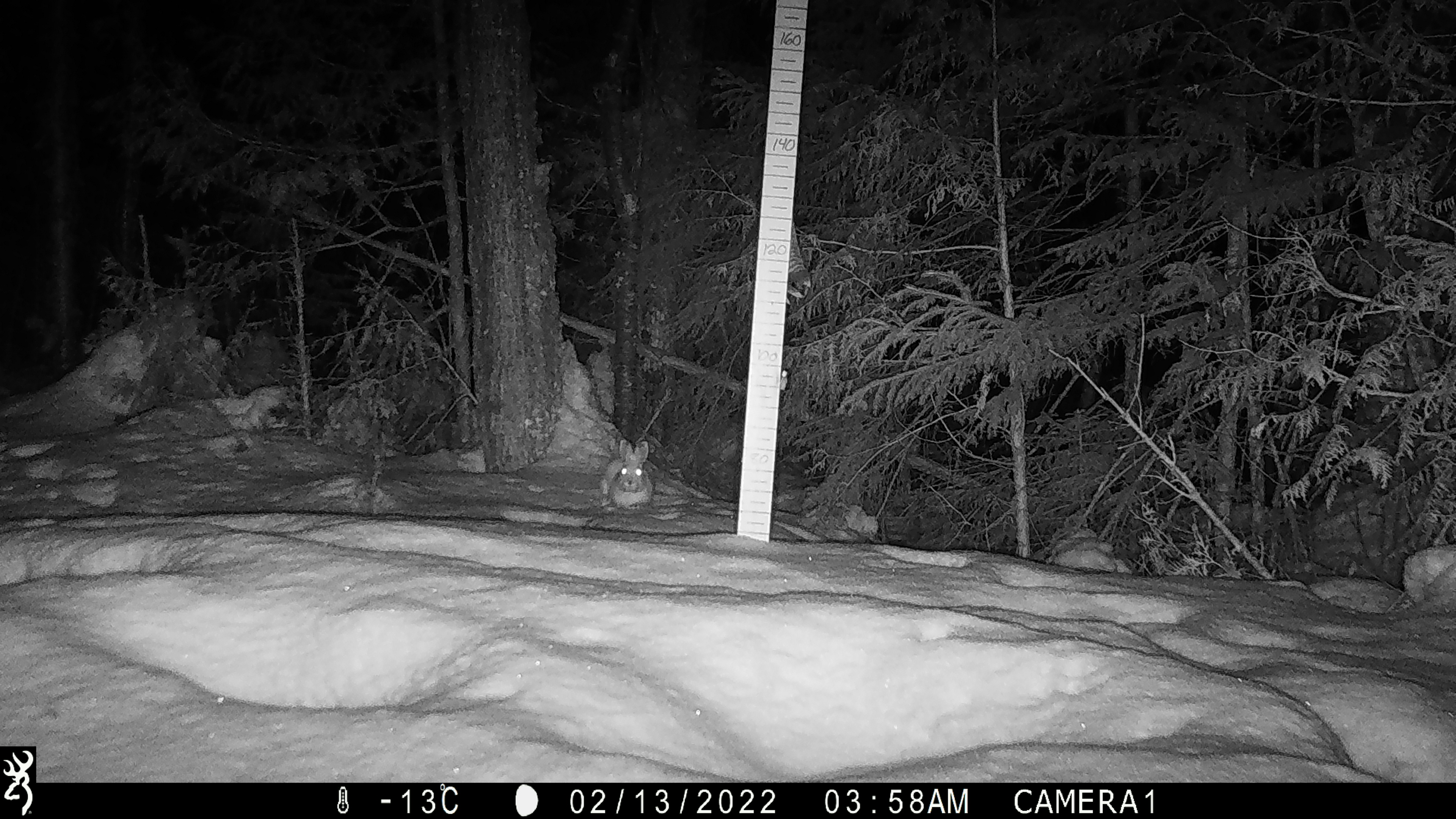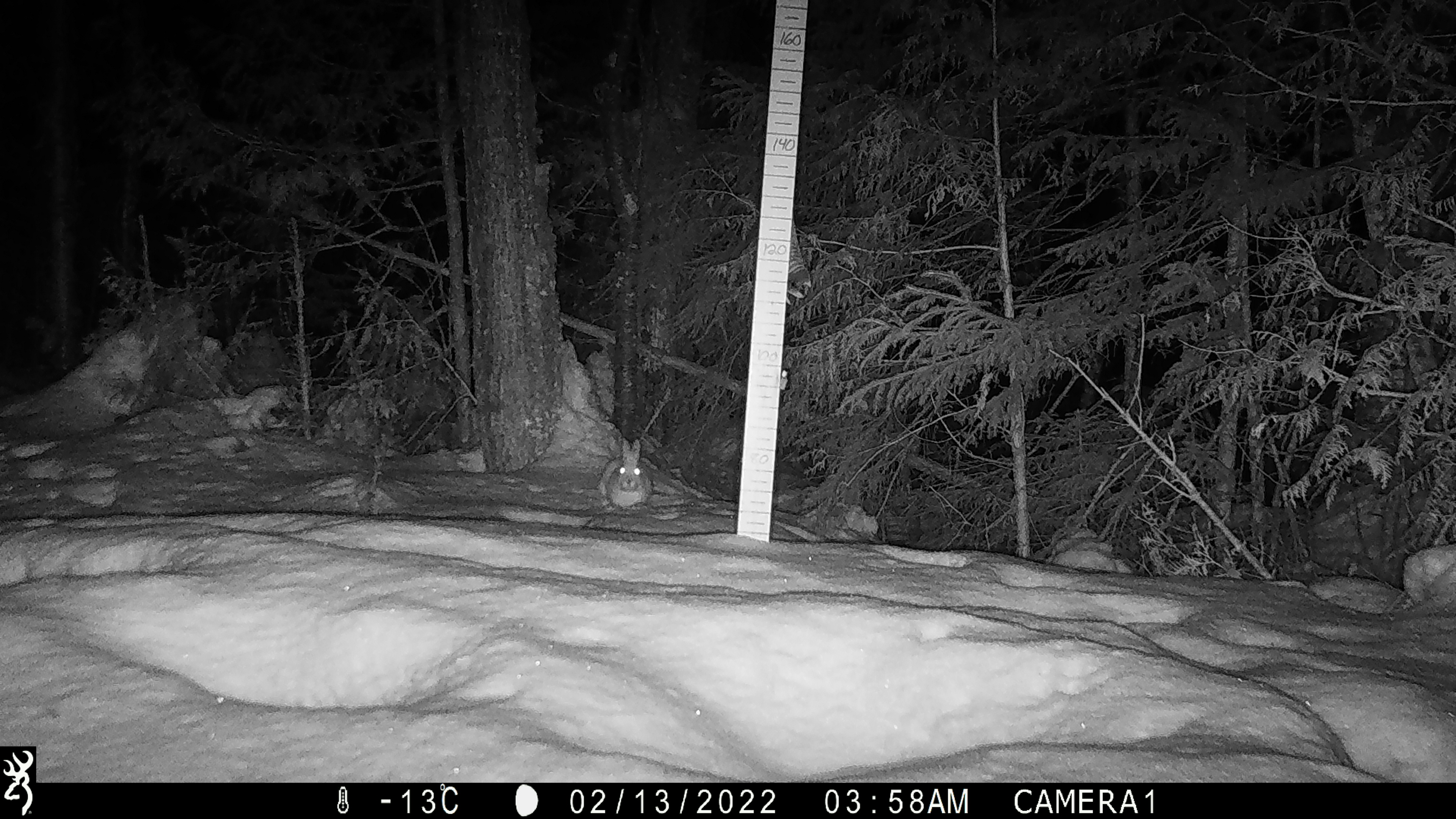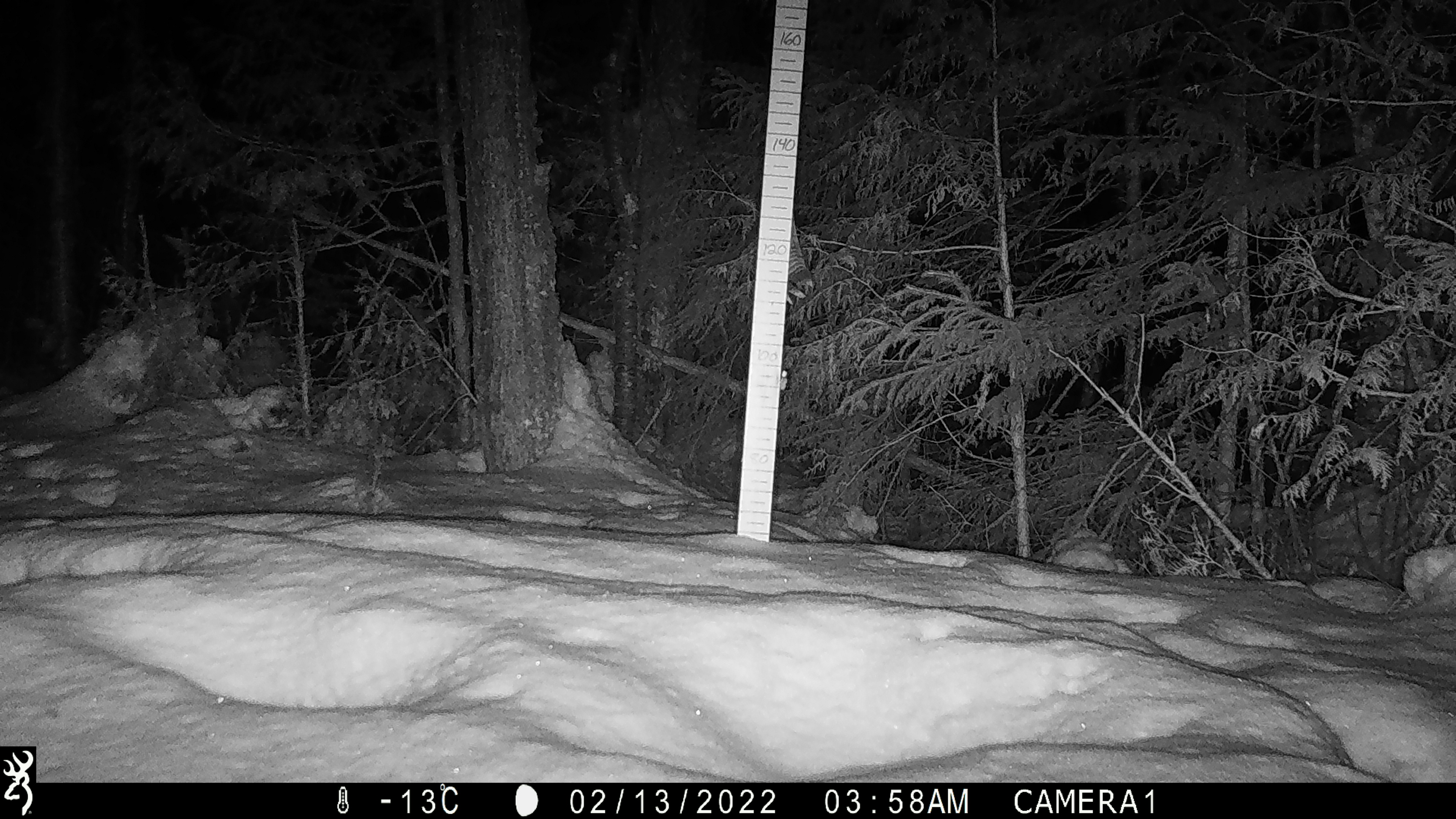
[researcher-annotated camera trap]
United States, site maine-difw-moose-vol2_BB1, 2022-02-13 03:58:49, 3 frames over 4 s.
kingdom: Animalia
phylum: Chordata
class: Mammalia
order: Lagomorpha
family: Leporidae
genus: Lepus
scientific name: Lepus americanus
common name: snowshoe hare